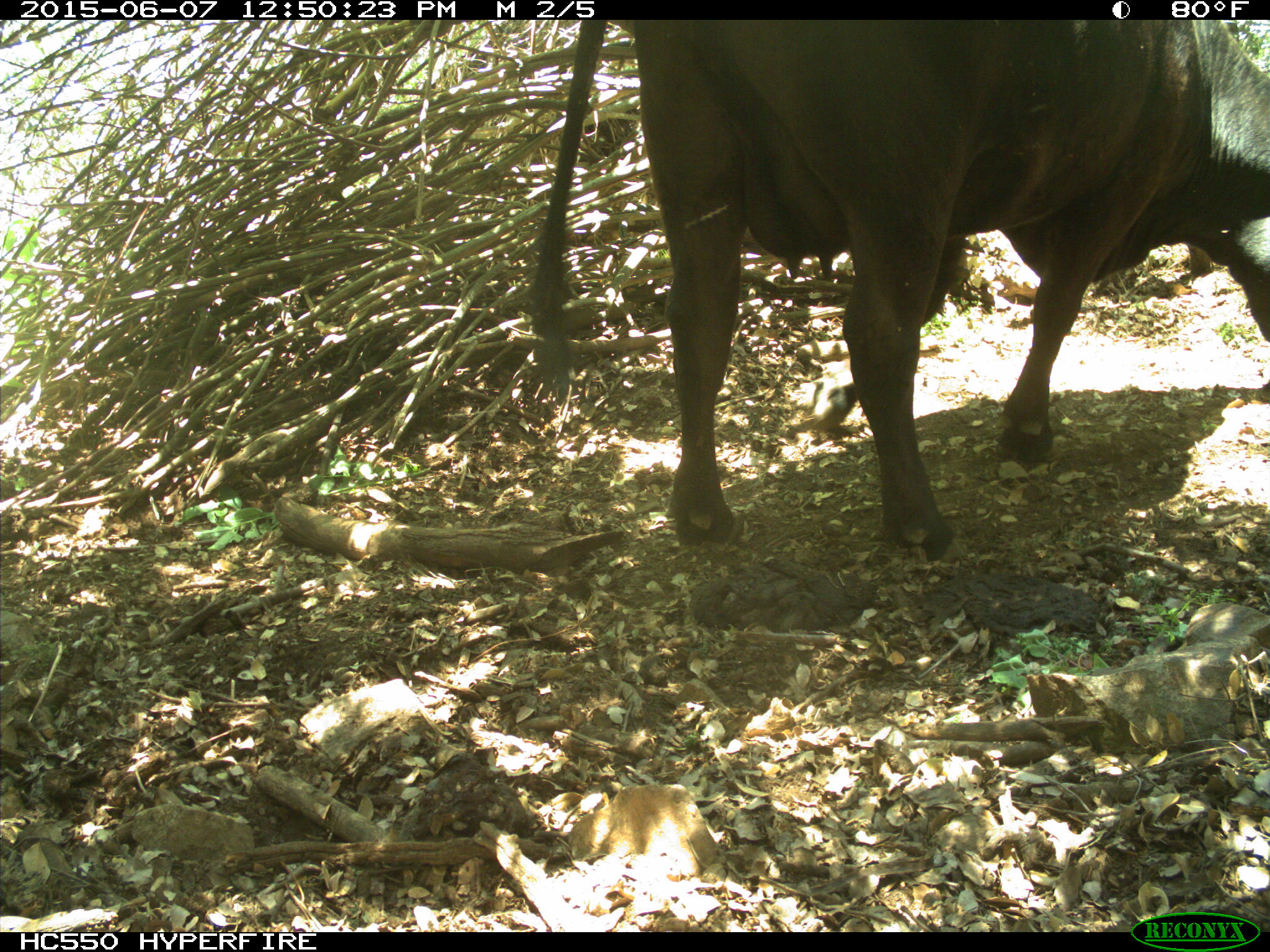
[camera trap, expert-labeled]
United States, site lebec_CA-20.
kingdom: Animalia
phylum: Chordata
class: Mammalia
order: Artiodactyla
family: Bovidae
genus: Bos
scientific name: Bos taurus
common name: domestic cow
Bos taurus (domestic cow).